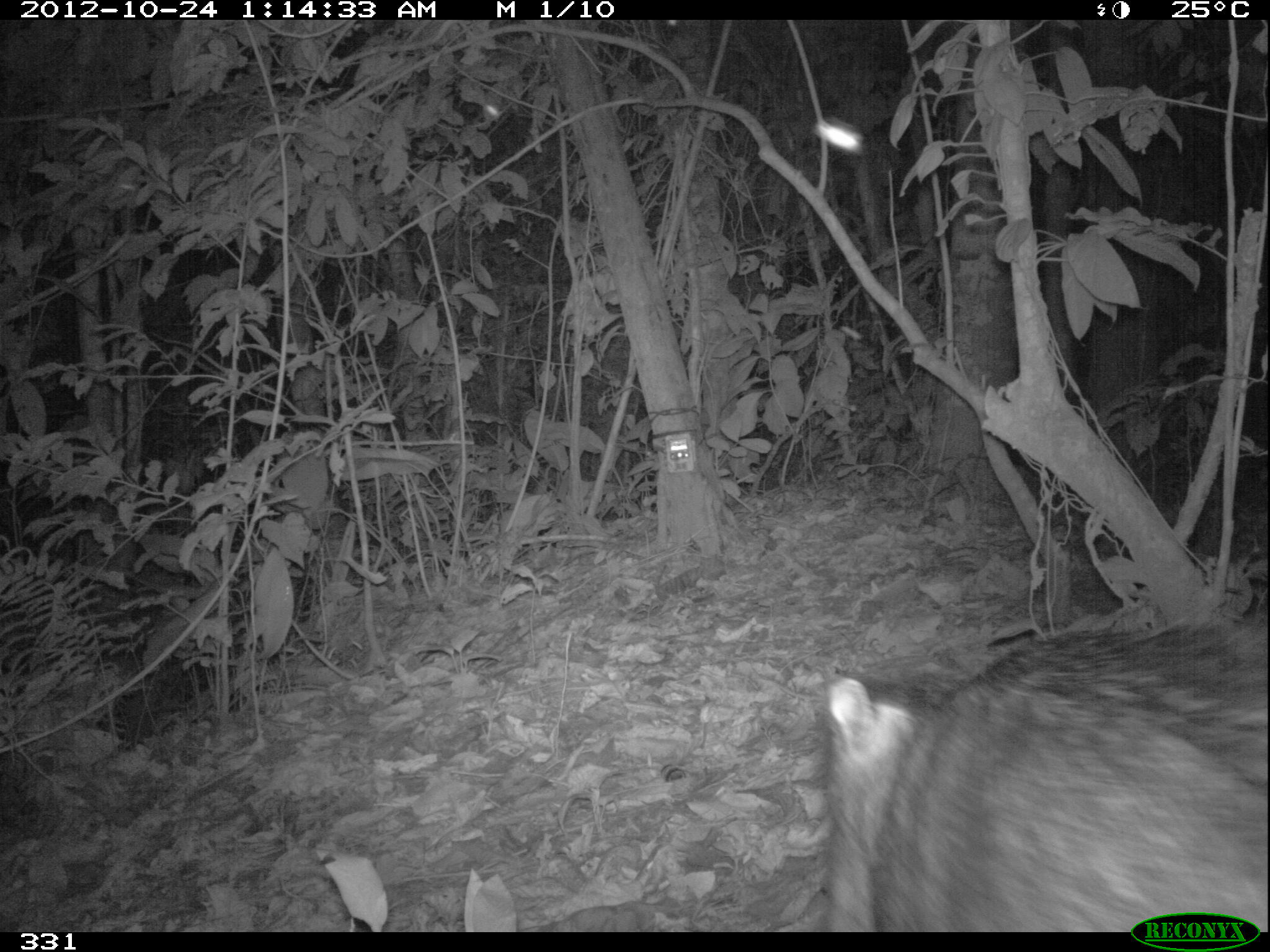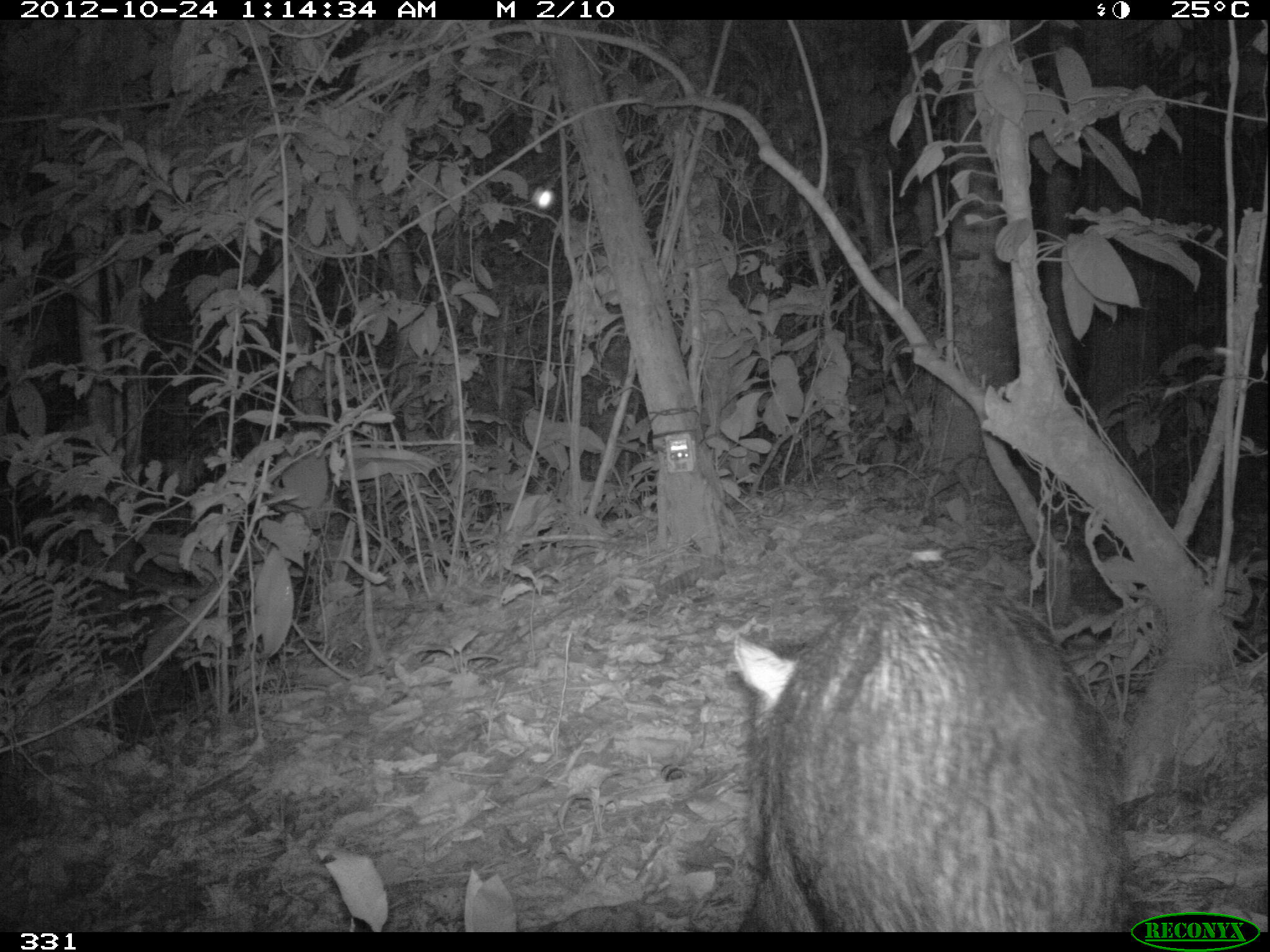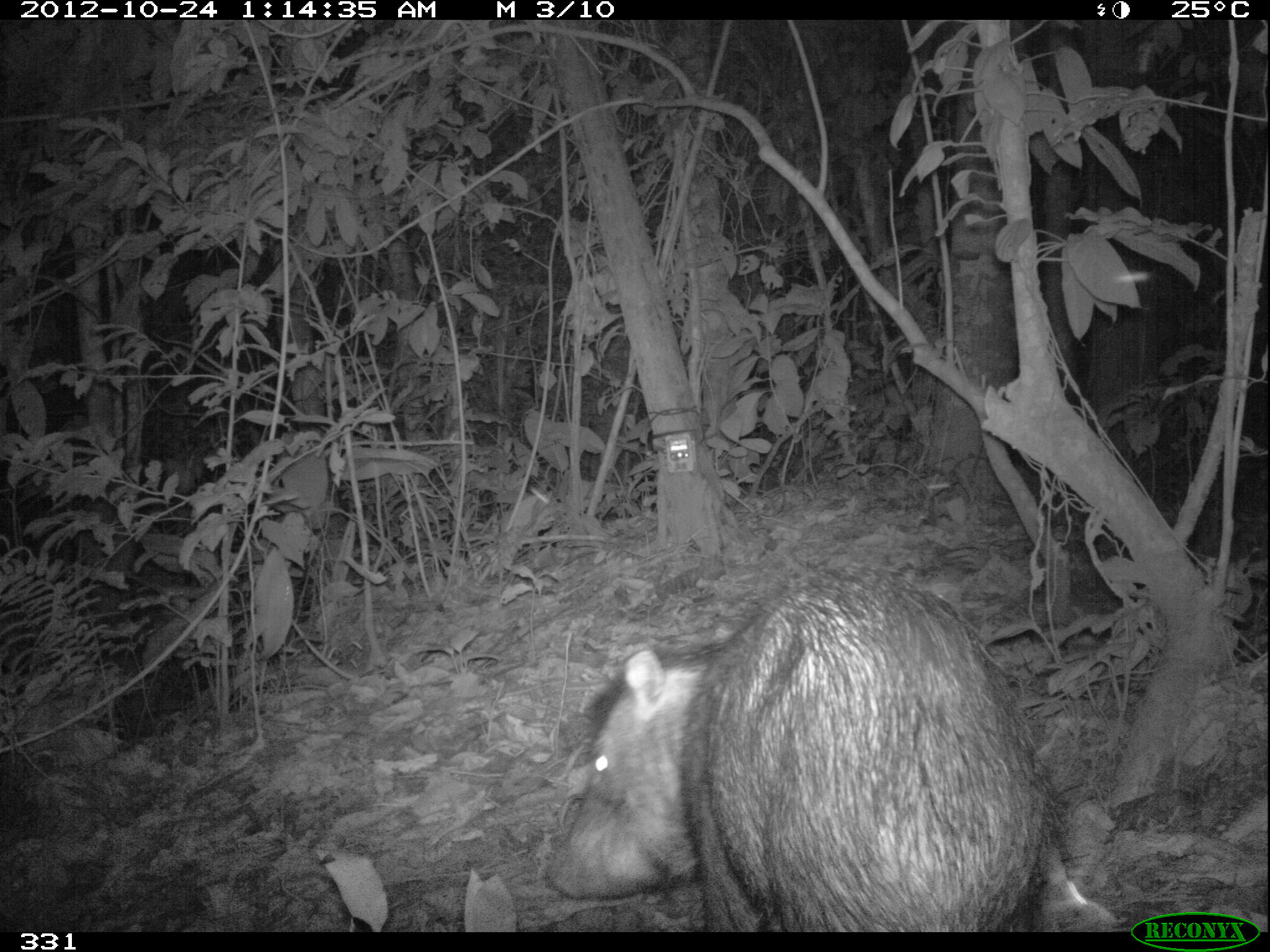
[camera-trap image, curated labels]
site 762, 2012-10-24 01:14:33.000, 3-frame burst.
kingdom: Animalia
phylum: Chordata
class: Mammalia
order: Artiodactyla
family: Tayassuidae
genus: Tayassu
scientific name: Tayassu pecari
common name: white-lipped peccary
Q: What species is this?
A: Tayassu pecari (white-lipped peccary).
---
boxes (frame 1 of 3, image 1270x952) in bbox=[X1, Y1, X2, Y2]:
tayassu pecari: bbox=[819, 624, 1269, 932]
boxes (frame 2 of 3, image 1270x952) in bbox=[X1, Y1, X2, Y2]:
tayassu pecari: bbox=[733, 567, 1131, 928]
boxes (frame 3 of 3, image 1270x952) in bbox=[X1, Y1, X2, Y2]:
tayassu pecari: bbox=[542, 560, 1052, 931]